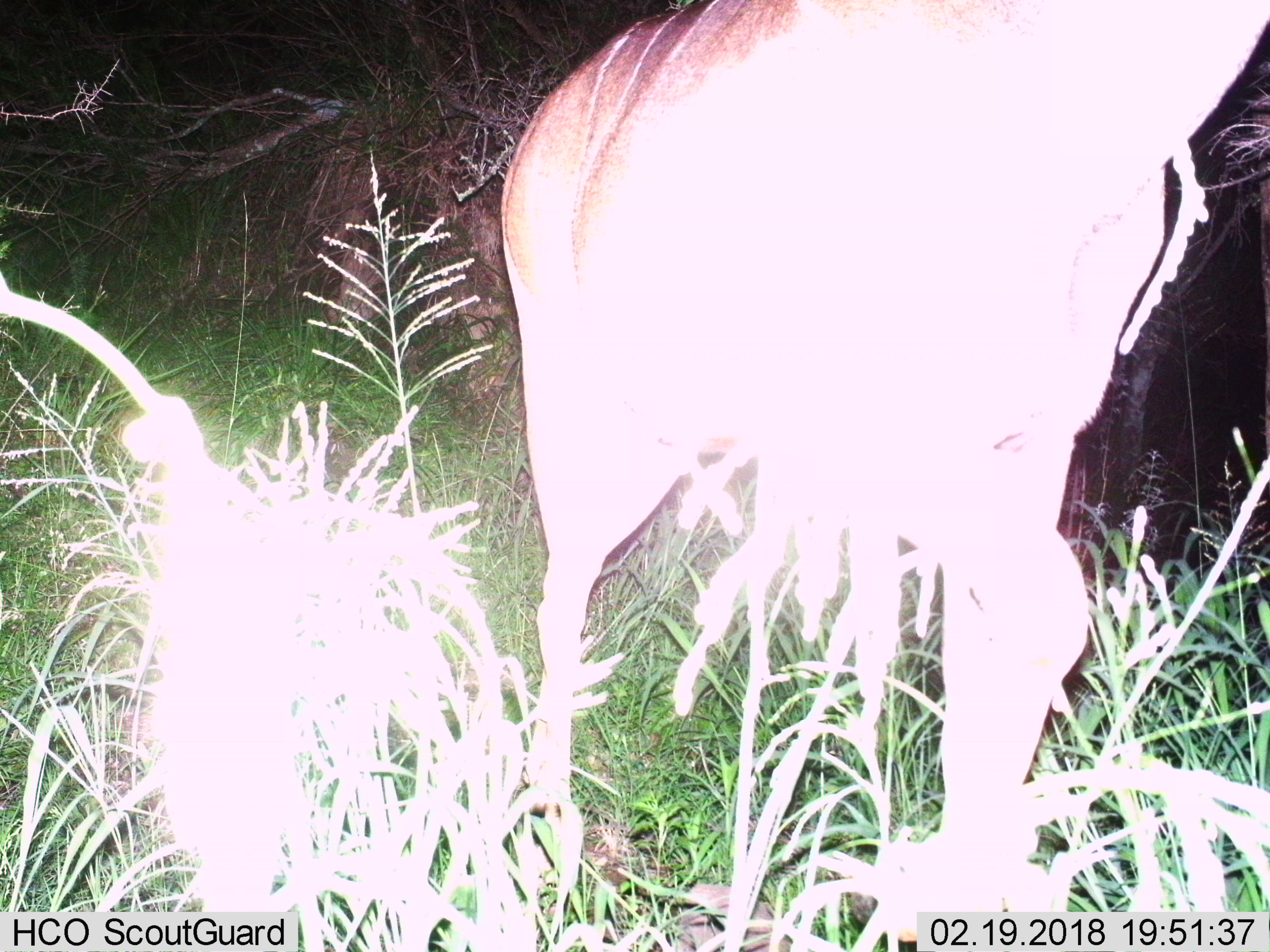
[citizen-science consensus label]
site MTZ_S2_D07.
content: unidentified animal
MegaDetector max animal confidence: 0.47